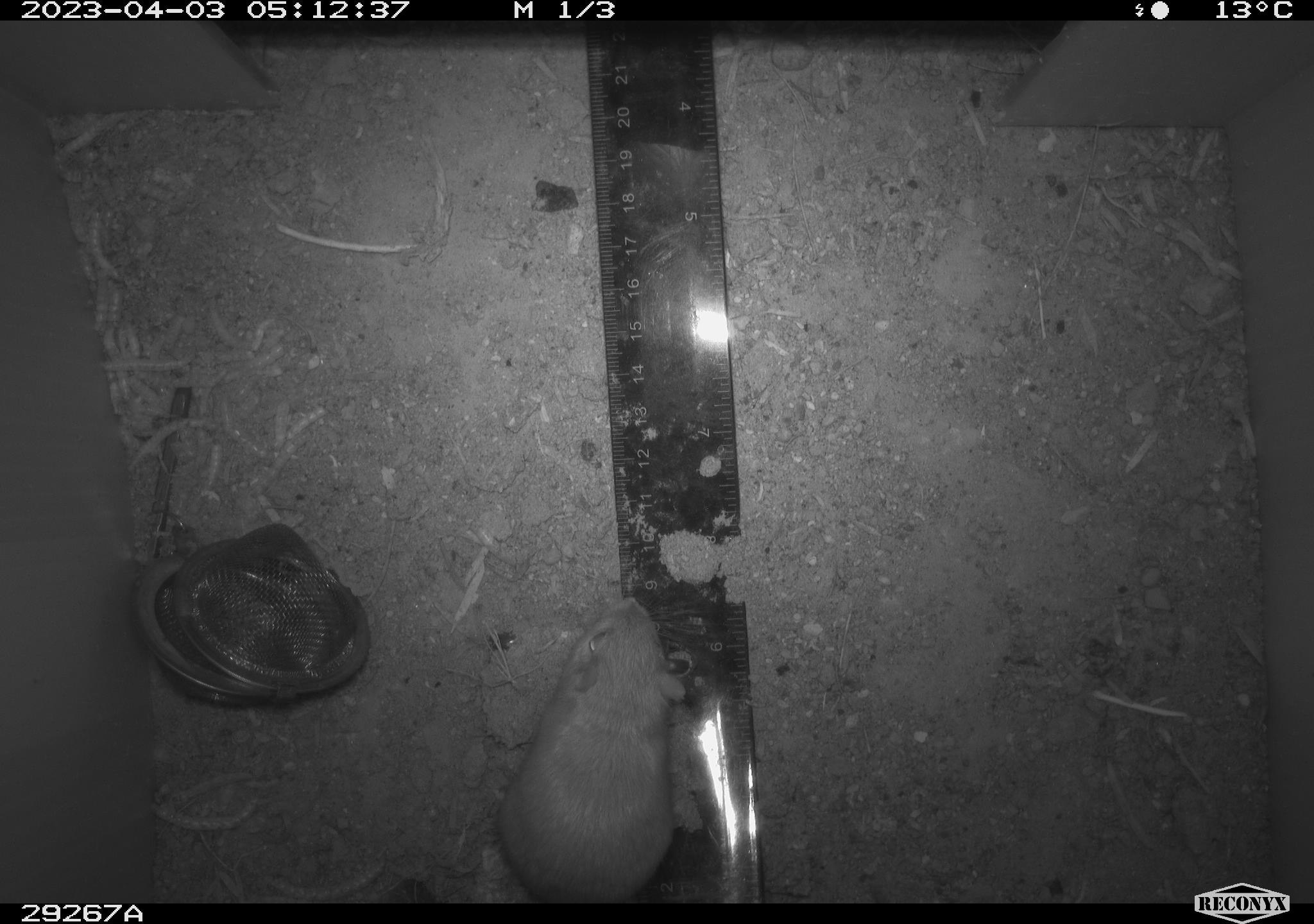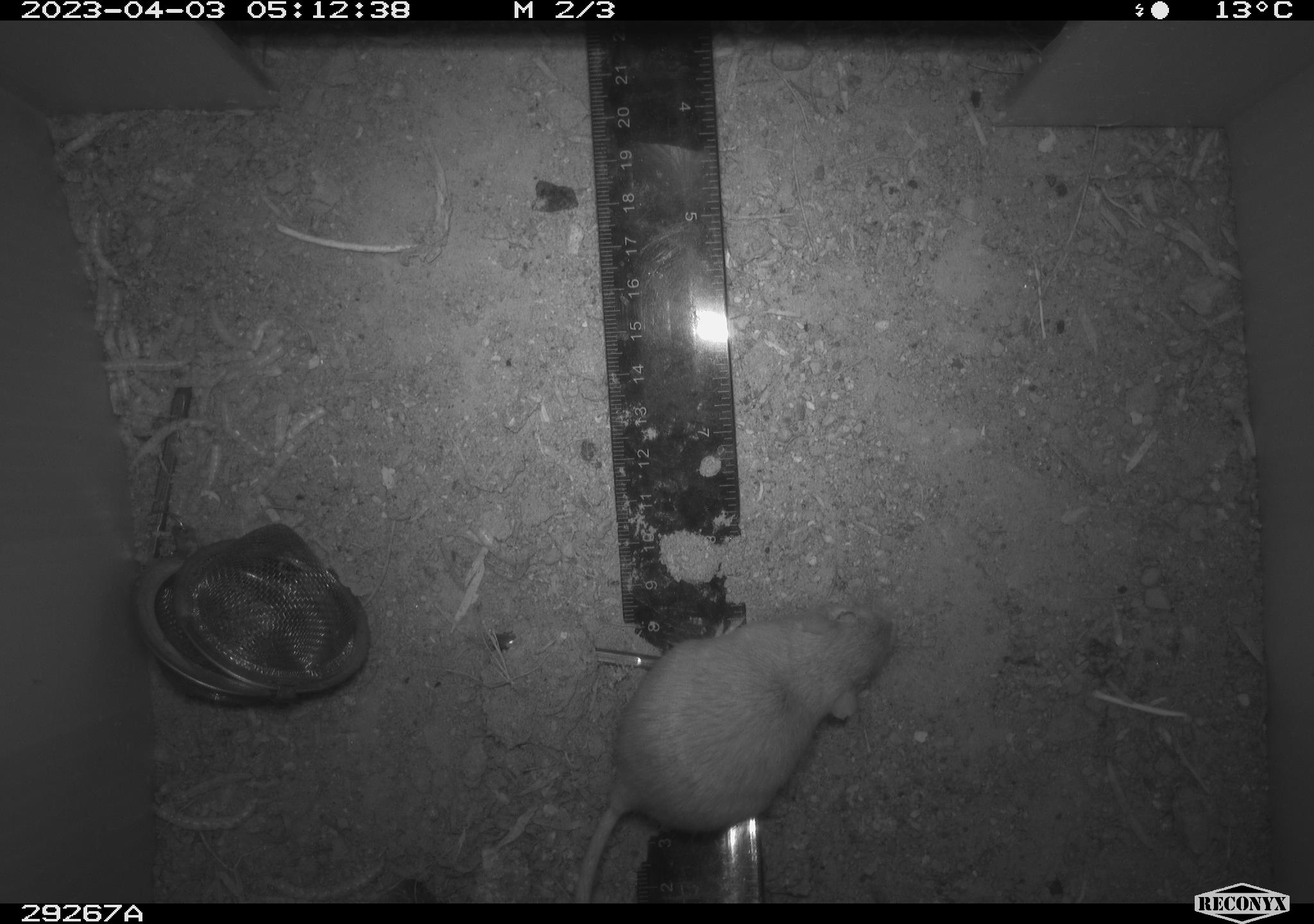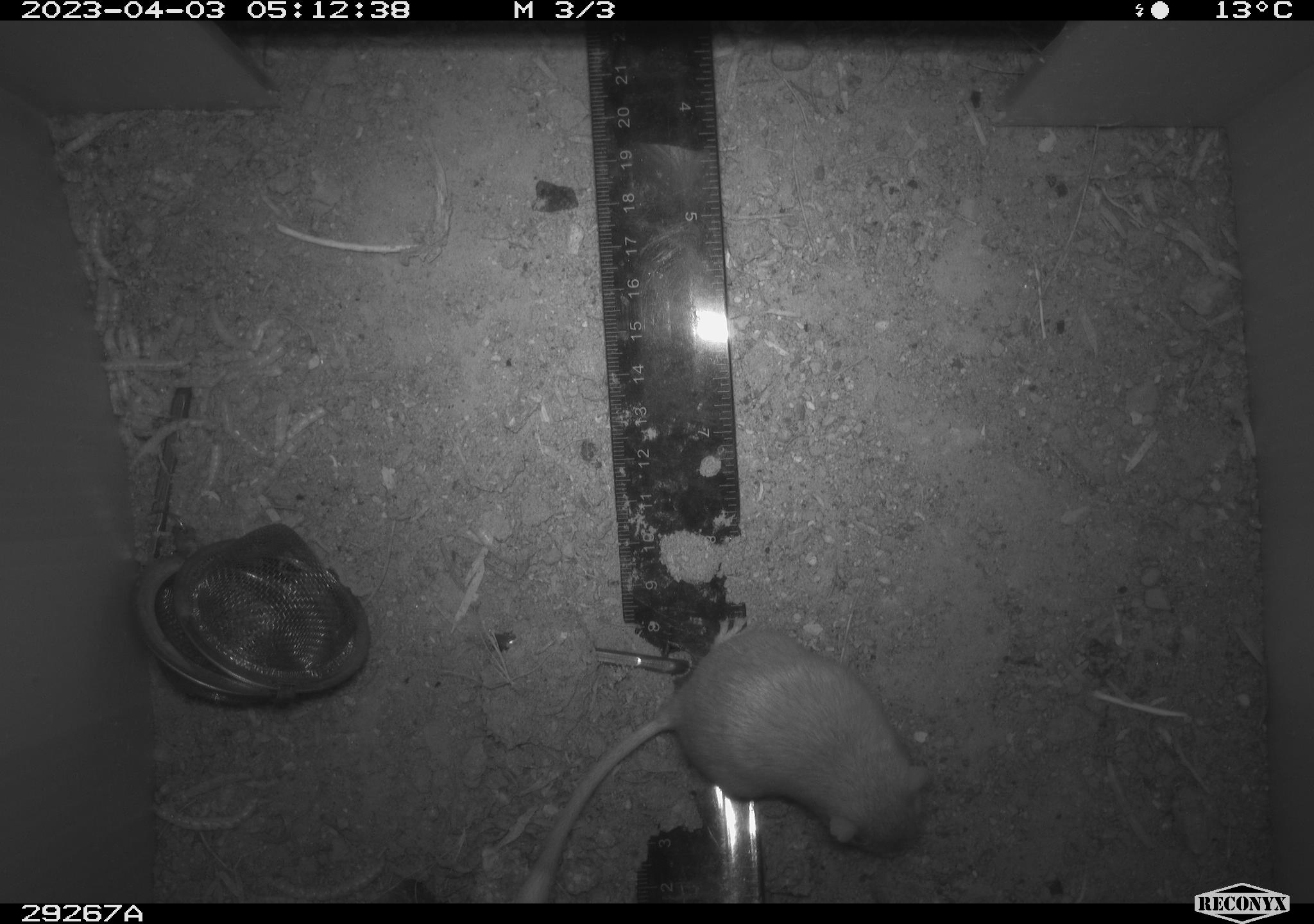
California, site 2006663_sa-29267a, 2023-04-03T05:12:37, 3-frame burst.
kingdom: Animalia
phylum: Chordata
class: Mammalia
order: Rodentia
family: Heteromyidae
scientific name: Heteromyidae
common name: kangaroo rats and pocket mice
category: heteromyidae family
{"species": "heteromyidae family (kangaroo rats and pocket mice) (Heteromyidae)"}